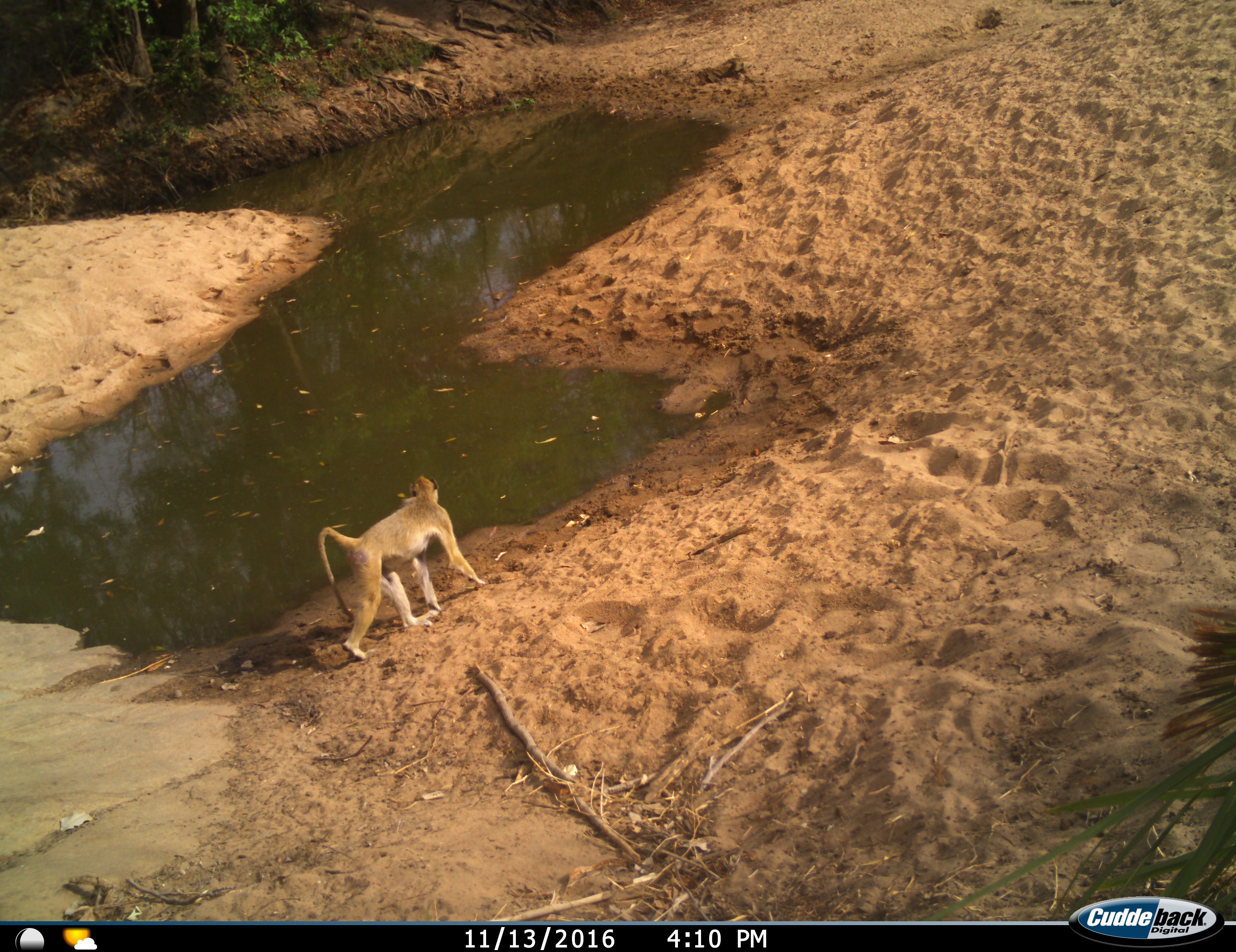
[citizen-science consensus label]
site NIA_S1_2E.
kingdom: Animalia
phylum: Chordata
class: Mammalia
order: Primates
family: Cercopithecidae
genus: Papio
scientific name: Papio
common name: baboon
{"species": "baboon (Papio)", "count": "1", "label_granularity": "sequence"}